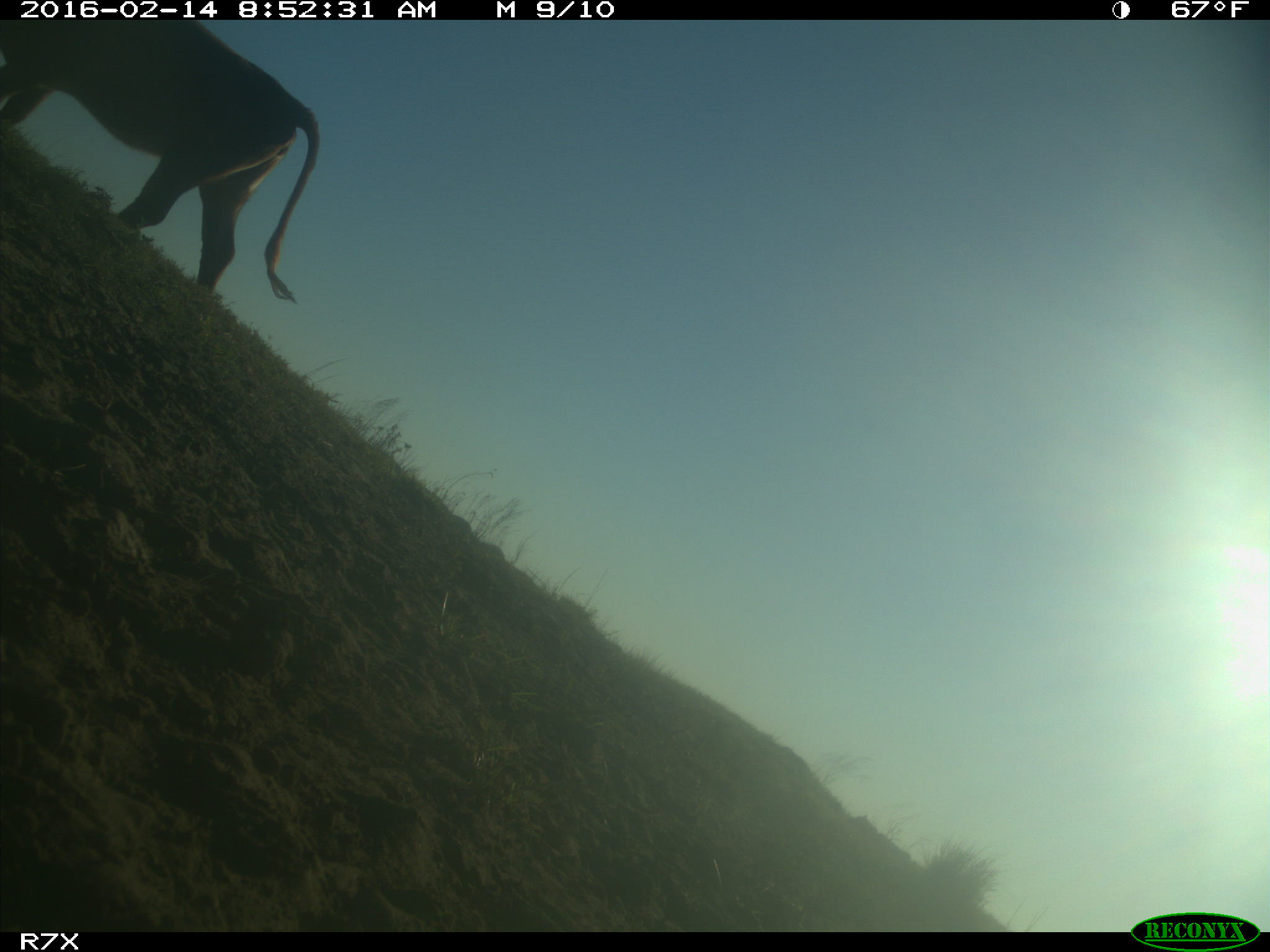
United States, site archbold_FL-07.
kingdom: Animalia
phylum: Chordata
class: Mammalia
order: Artiodactyla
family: Bovidae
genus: Bos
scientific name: Bos taurus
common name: domestic cow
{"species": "Bos taurus (domestic cow)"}